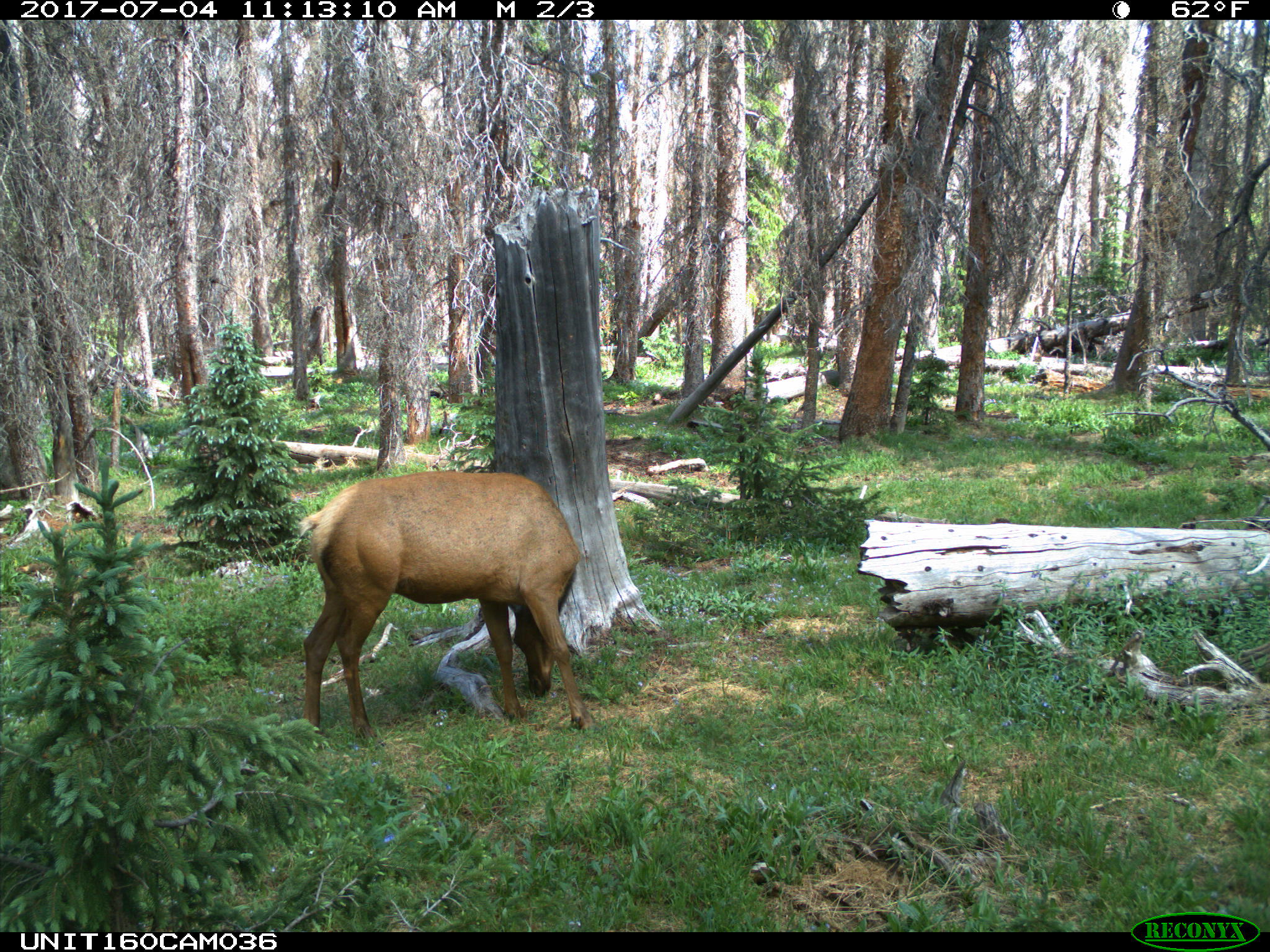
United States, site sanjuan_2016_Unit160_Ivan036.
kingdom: Animalia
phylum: Chordata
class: Mammalia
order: Artiodactyla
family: Cervidae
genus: Cervus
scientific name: Cervus elaphus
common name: red deer